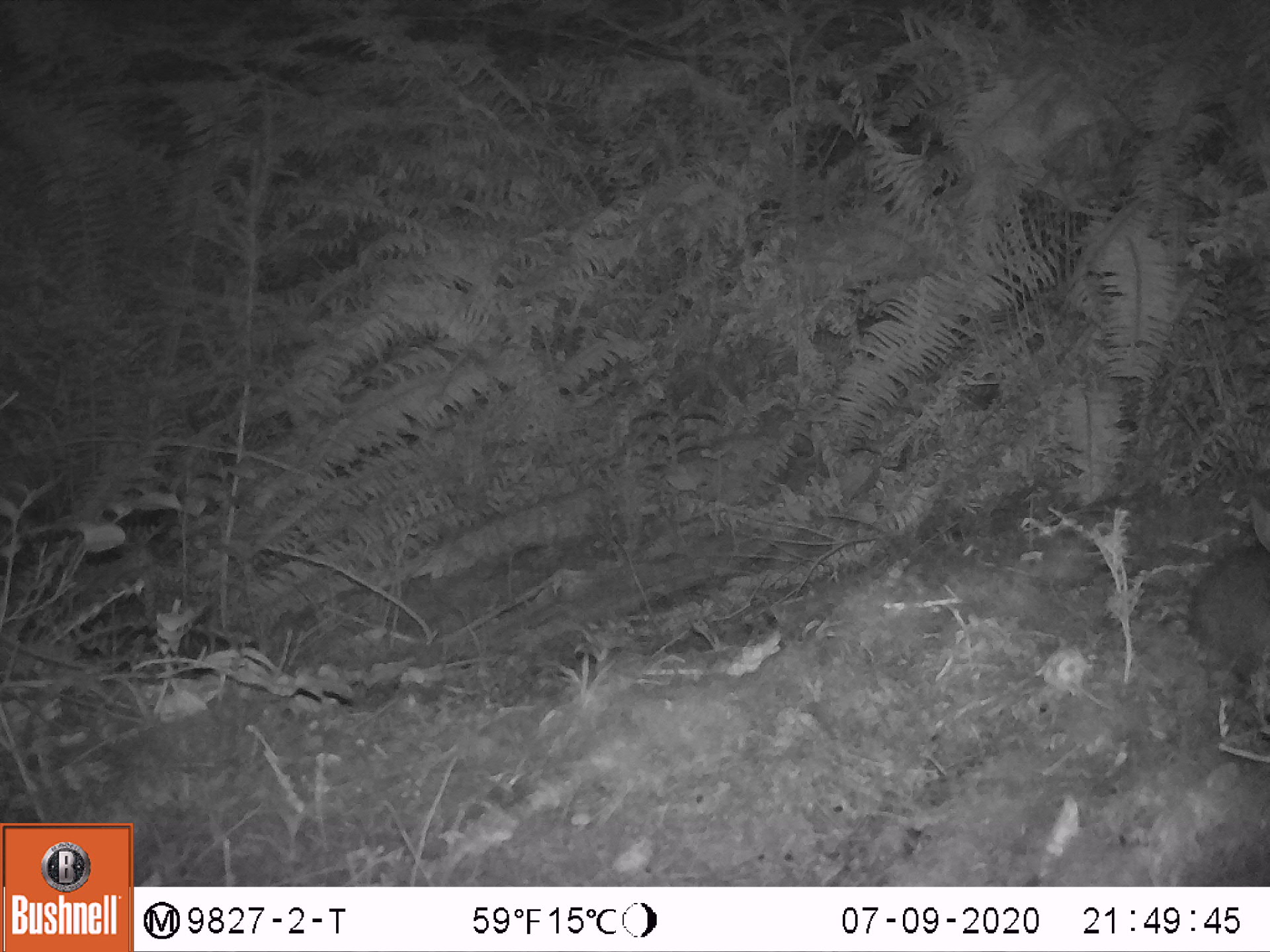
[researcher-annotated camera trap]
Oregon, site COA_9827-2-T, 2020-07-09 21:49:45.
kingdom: Animalia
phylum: Chordata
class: Mammalia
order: Lagomorpha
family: Leporidae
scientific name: Leporidae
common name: hares and rabbits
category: leporidae family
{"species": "leporidae family (hares and rabbits) (Leporidae)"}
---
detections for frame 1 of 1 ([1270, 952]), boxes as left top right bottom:
leporidae family: 1183 490 1267 676